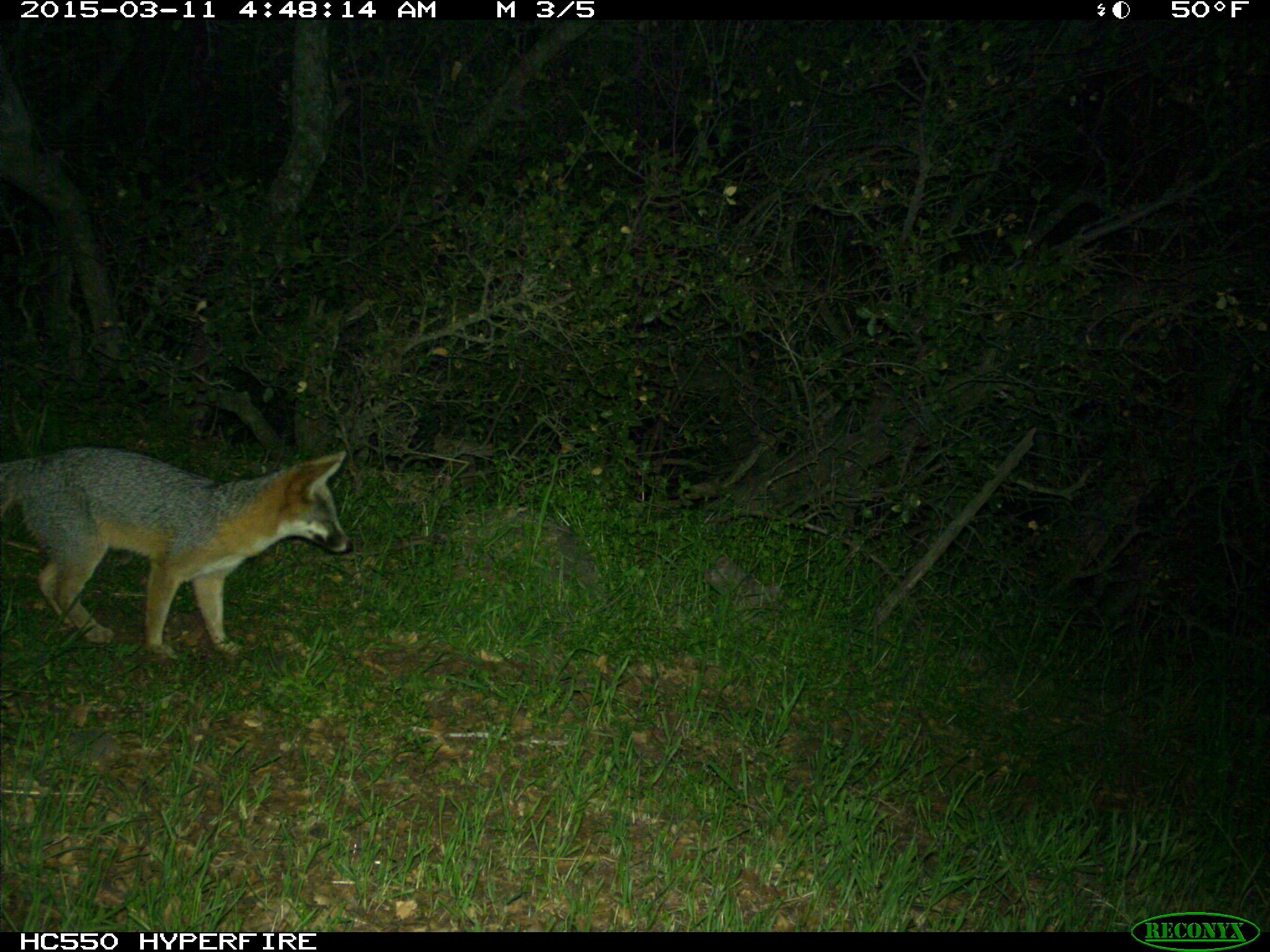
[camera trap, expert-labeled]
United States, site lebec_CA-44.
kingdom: Animalia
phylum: Chordata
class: Mammalia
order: Carnivora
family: Canidae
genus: Urocyon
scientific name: Urocyon cinereoargenteus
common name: gray fox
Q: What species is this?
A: Urocyon cinereoargenteus (gray fox).